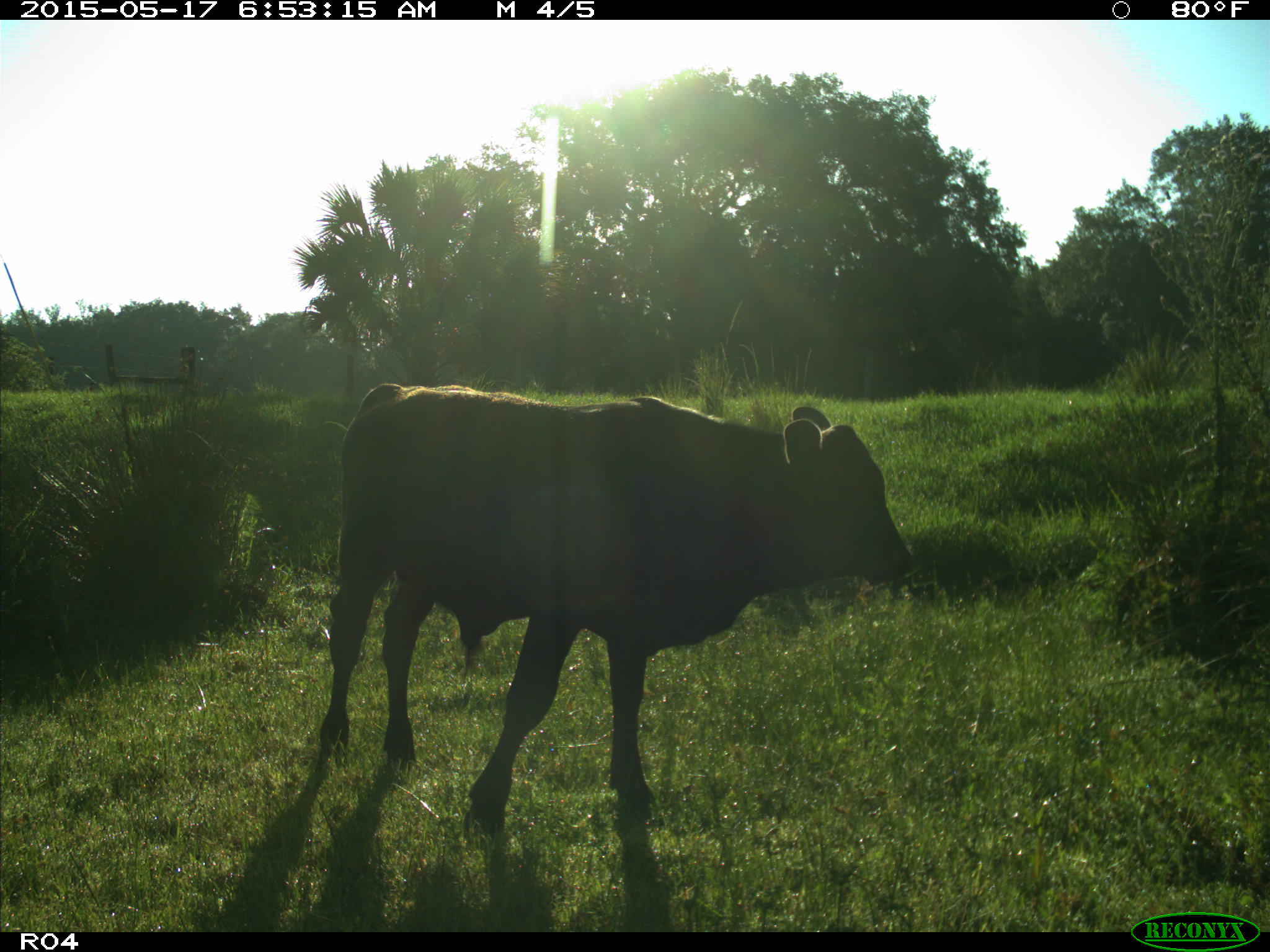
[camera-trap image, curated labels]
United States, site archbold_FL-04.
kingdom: Animalia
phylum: Chordata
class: Mammalia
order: Artiodactyla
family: Bovidae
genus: Bos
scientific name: Bos taurus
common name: domestic cow